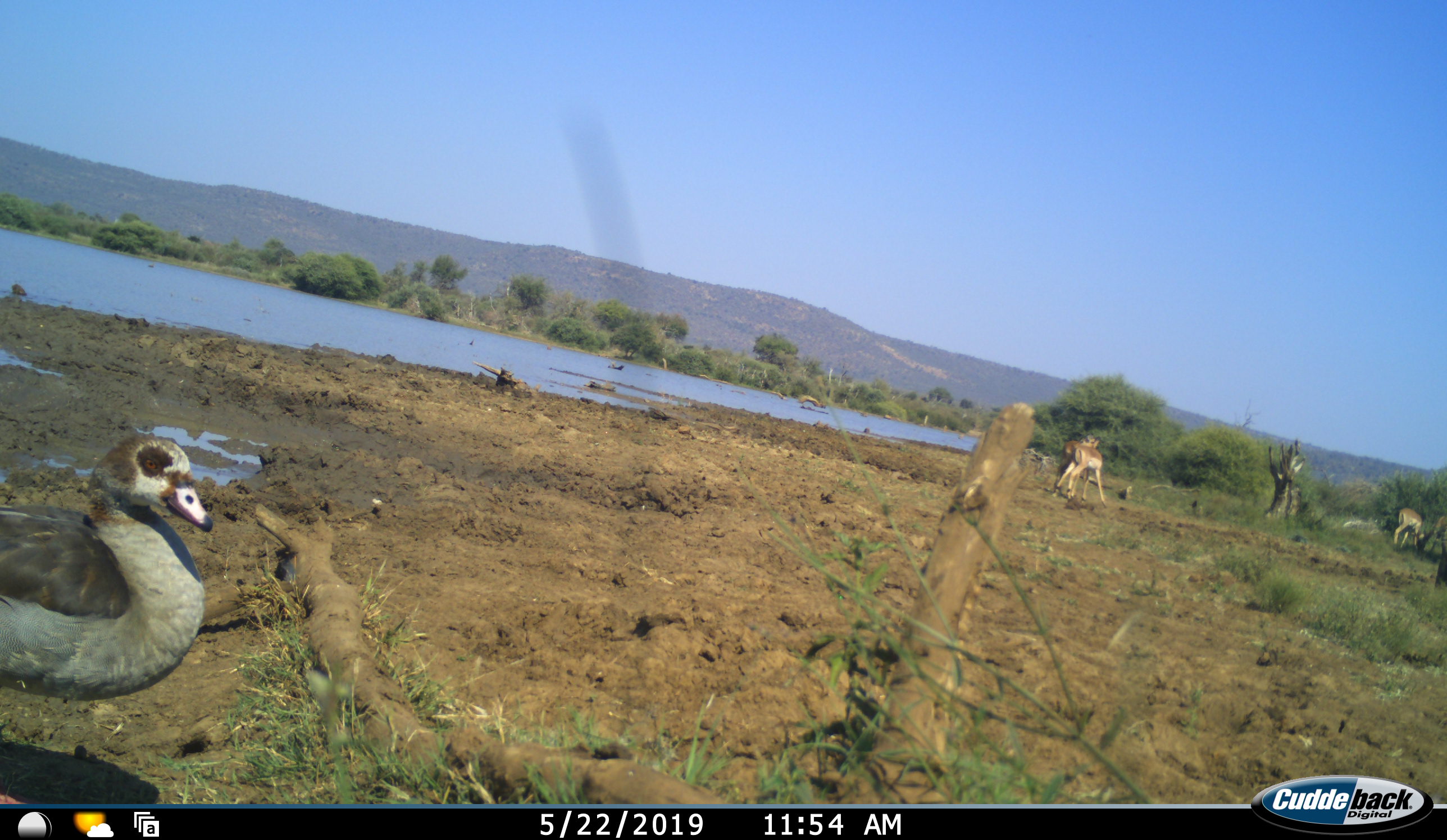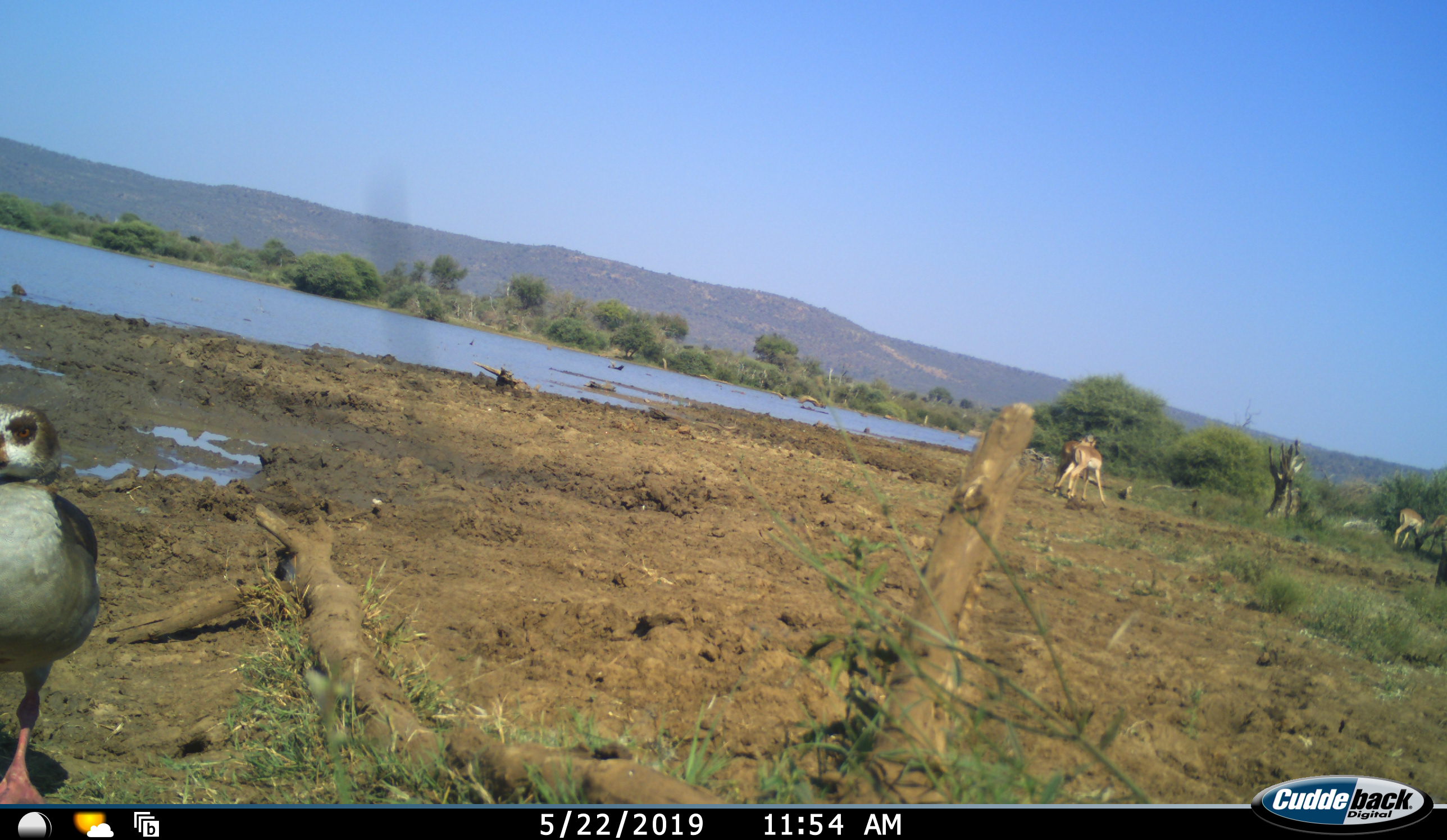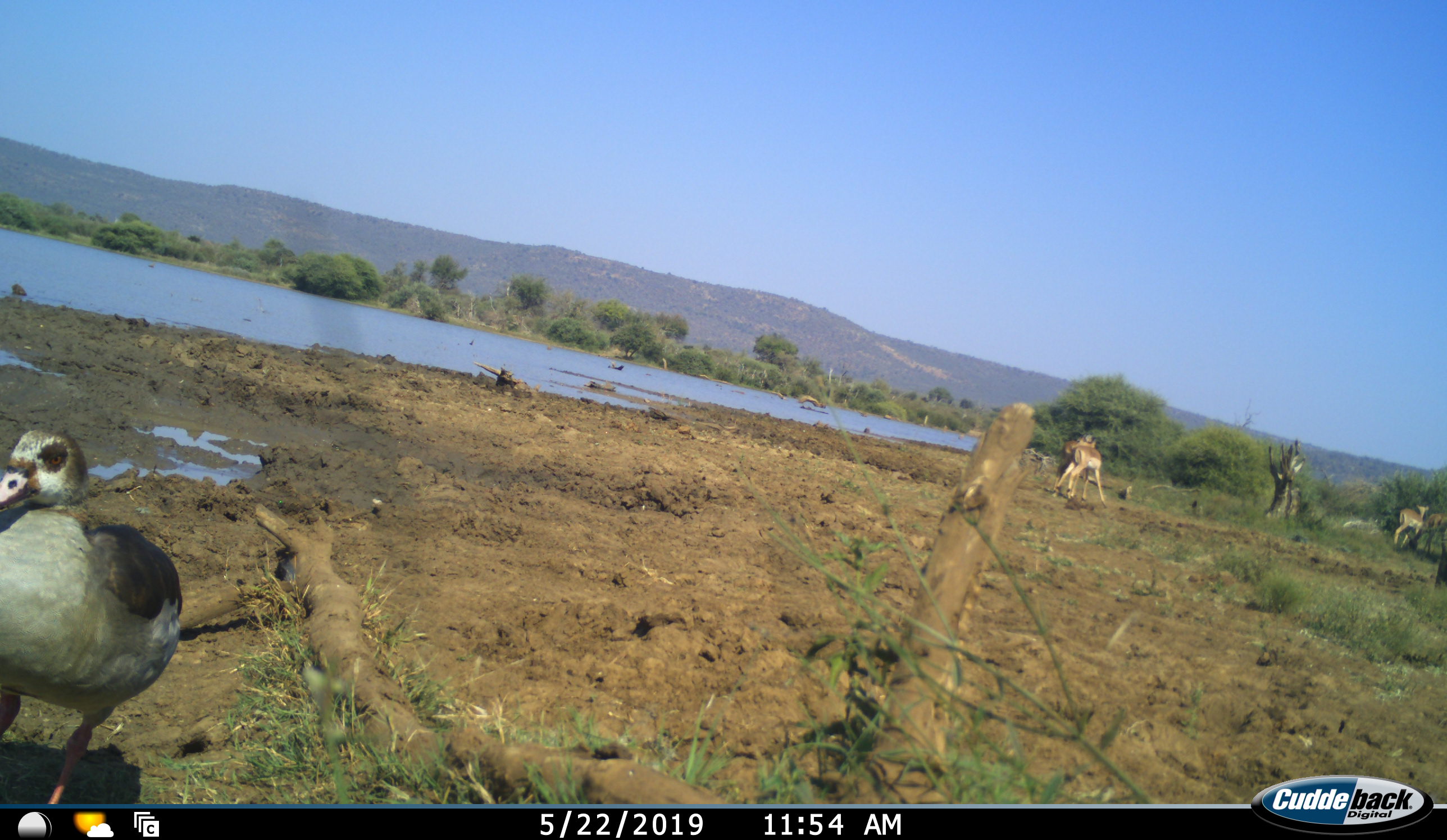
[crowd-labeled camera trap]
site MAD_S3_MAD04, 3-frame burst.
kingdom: Animalia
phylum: Chordata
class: Aves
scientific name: Aves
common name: bird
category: birdother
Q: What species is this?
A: Birdother (bird) (Aves).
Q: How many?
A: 1.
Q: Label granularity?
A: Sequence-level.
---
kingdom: Animalia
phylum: Chordata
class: Mammalia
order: Artiodactyla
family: Bovidae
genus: Aepyceros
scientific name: Aepyceros melampus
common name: impala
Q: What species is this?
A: Impala (Aepyceros melampus).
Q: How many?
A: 4.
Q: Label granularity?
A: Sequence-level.